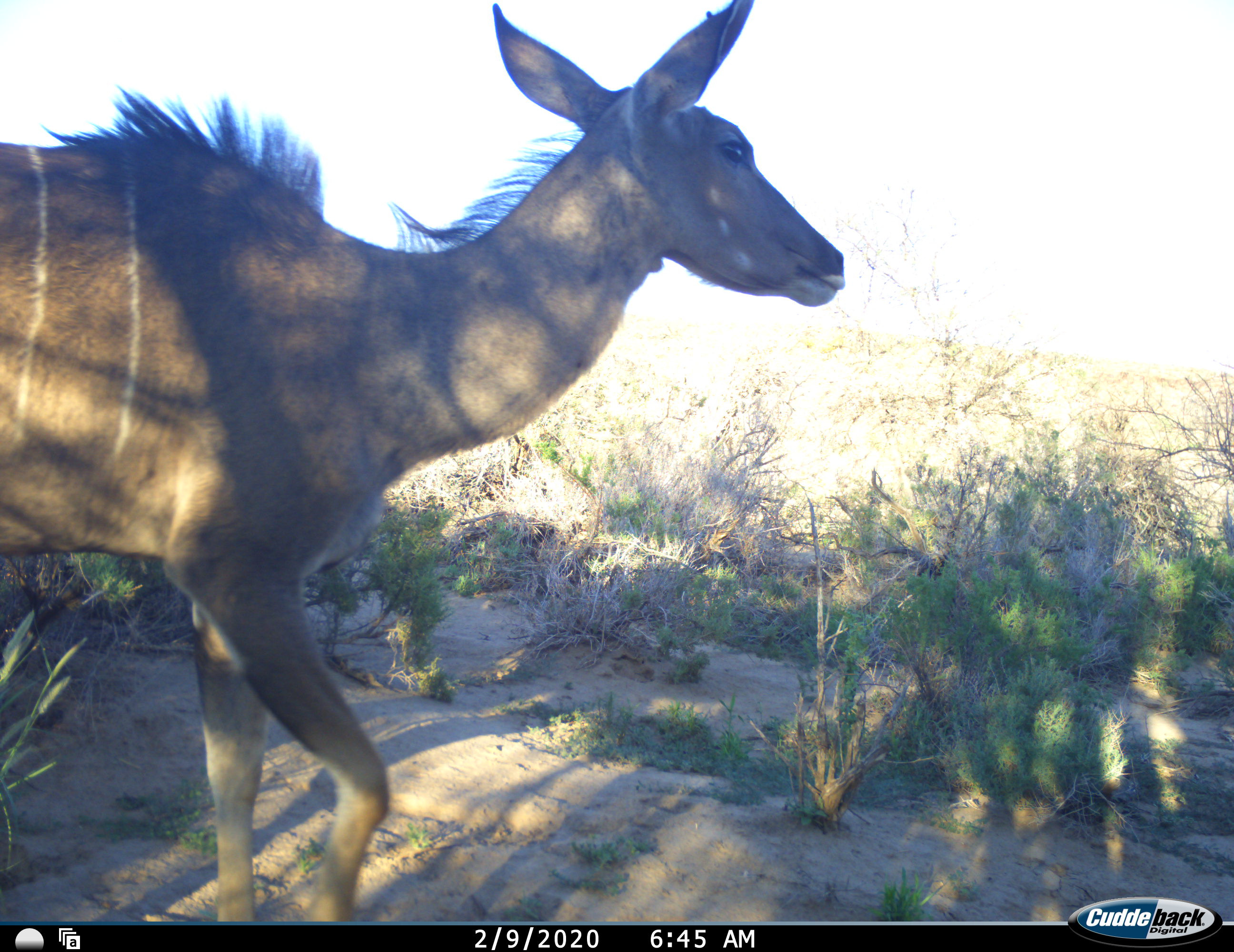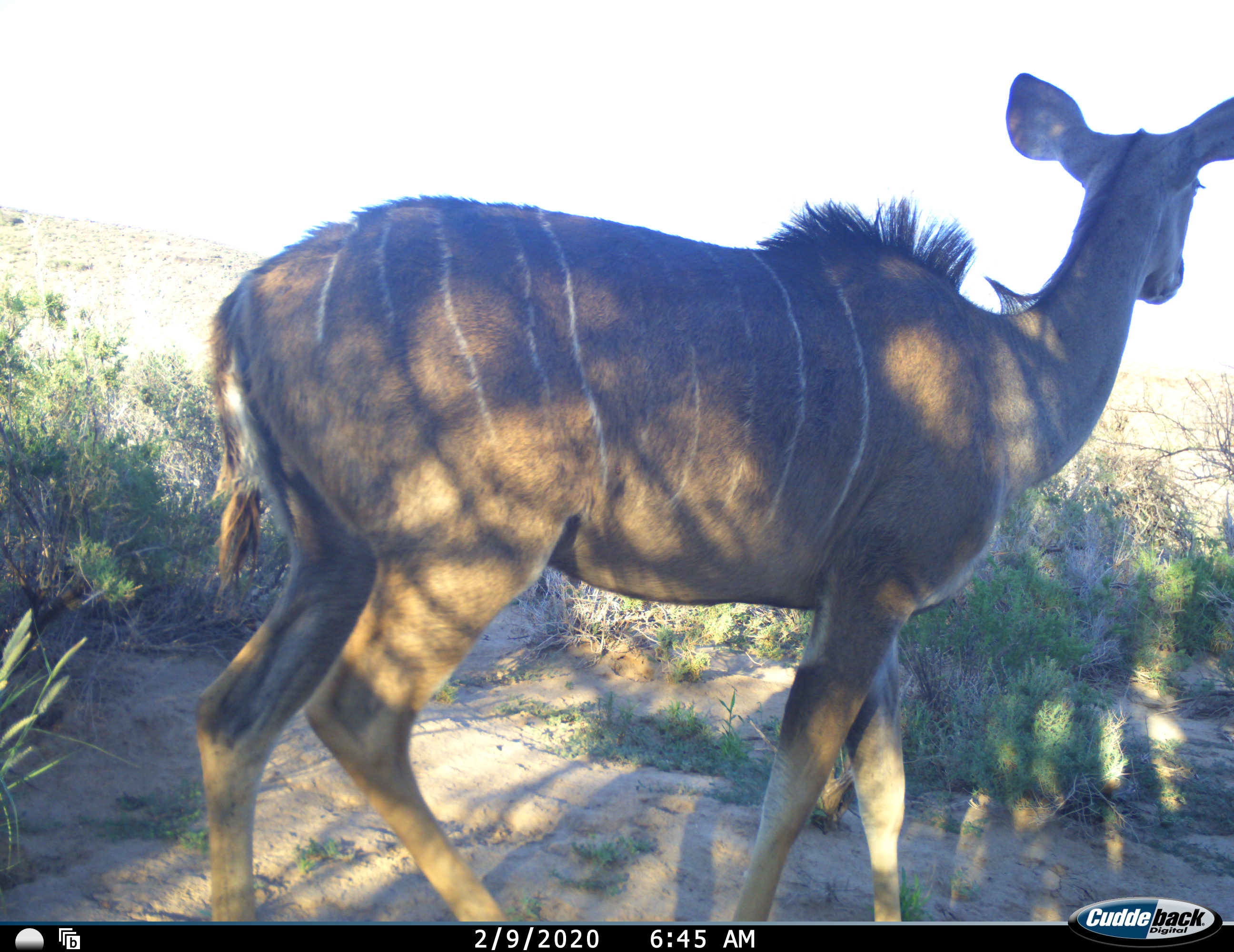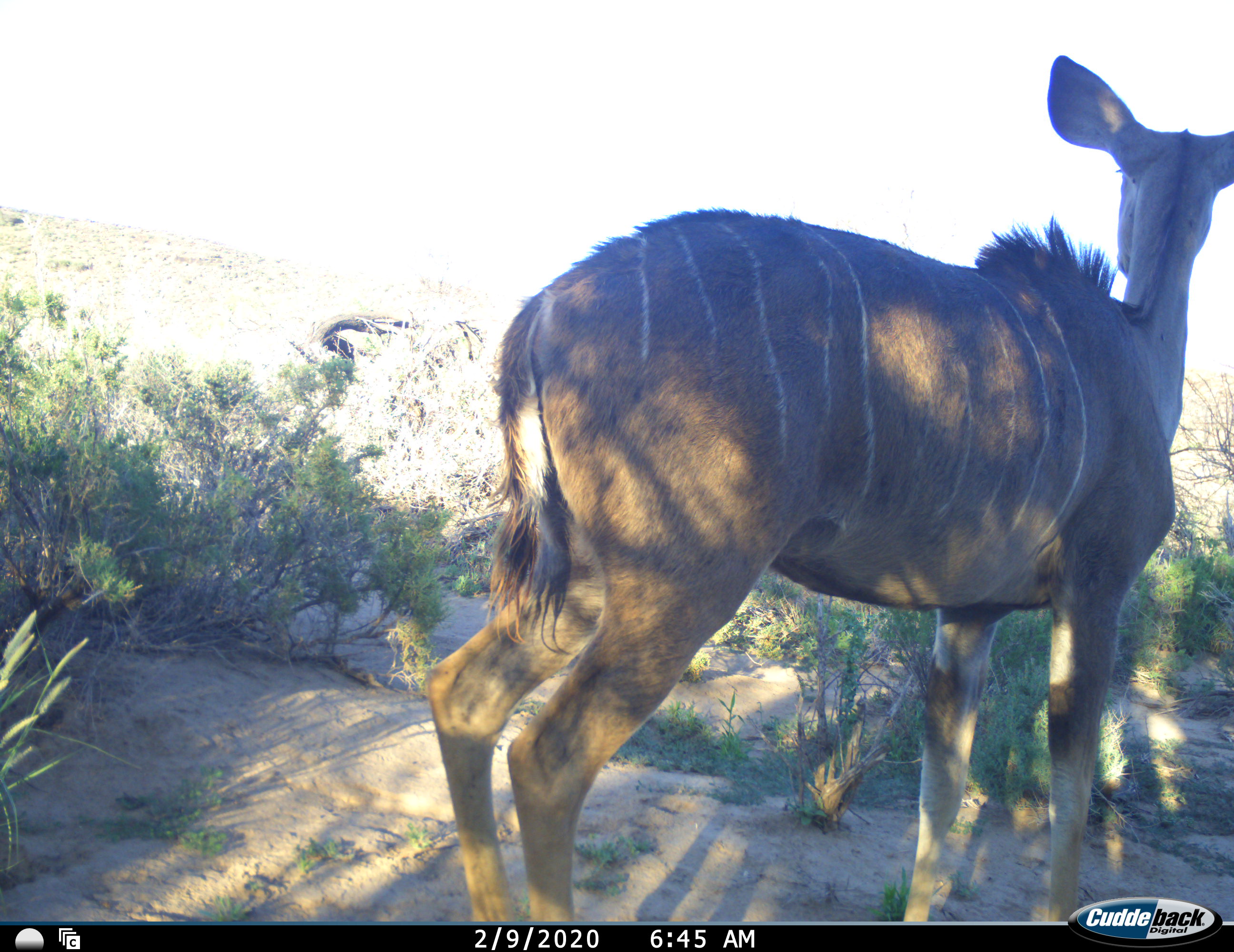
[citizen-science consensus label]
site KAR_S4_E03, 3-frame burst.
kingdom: Animalia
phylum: Chordata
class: Mammalia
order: Artiodactyla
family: Bovidae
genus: Tragelaphus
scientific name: Tragelaphus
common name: kudu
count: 1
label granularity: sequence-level